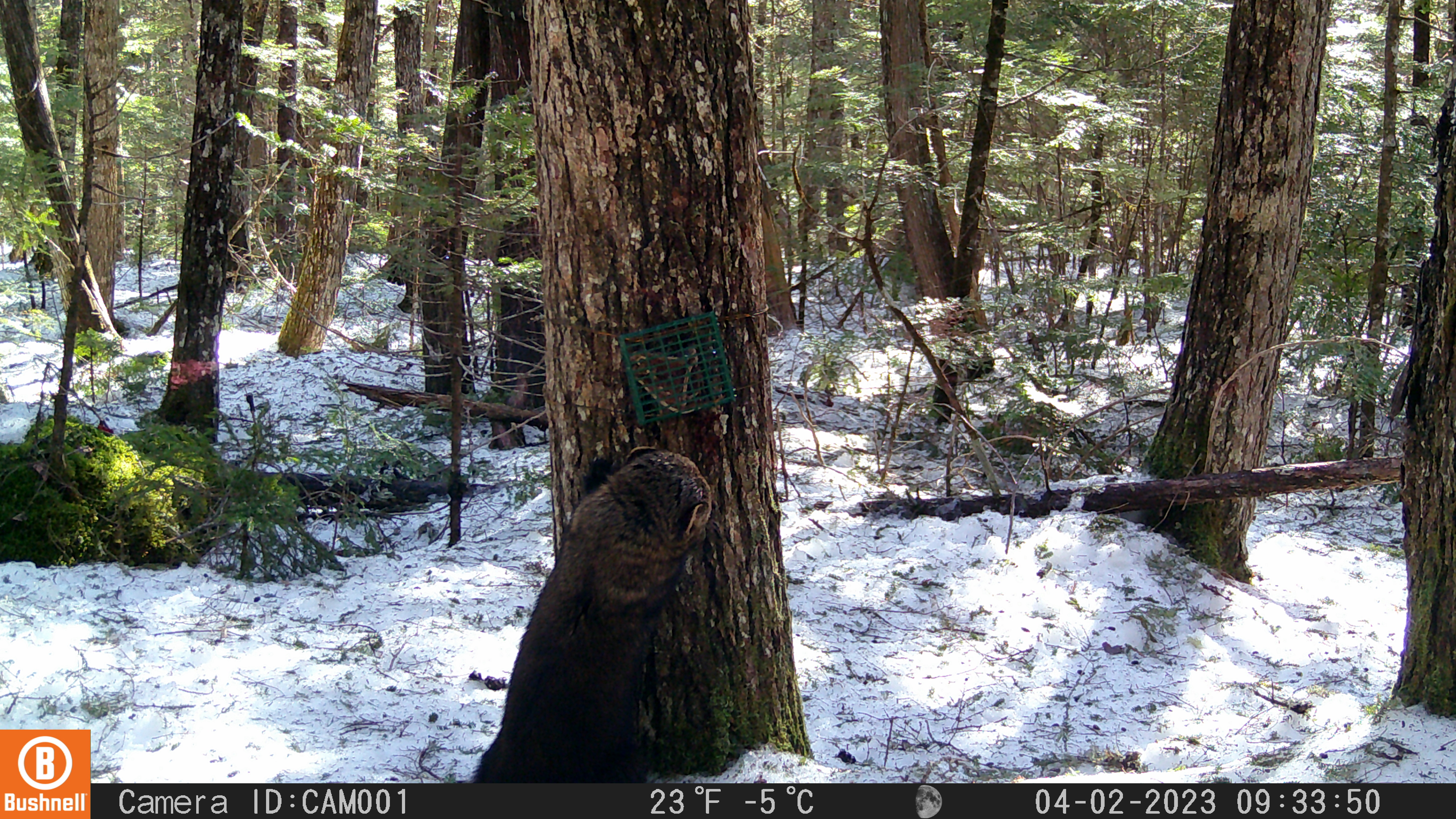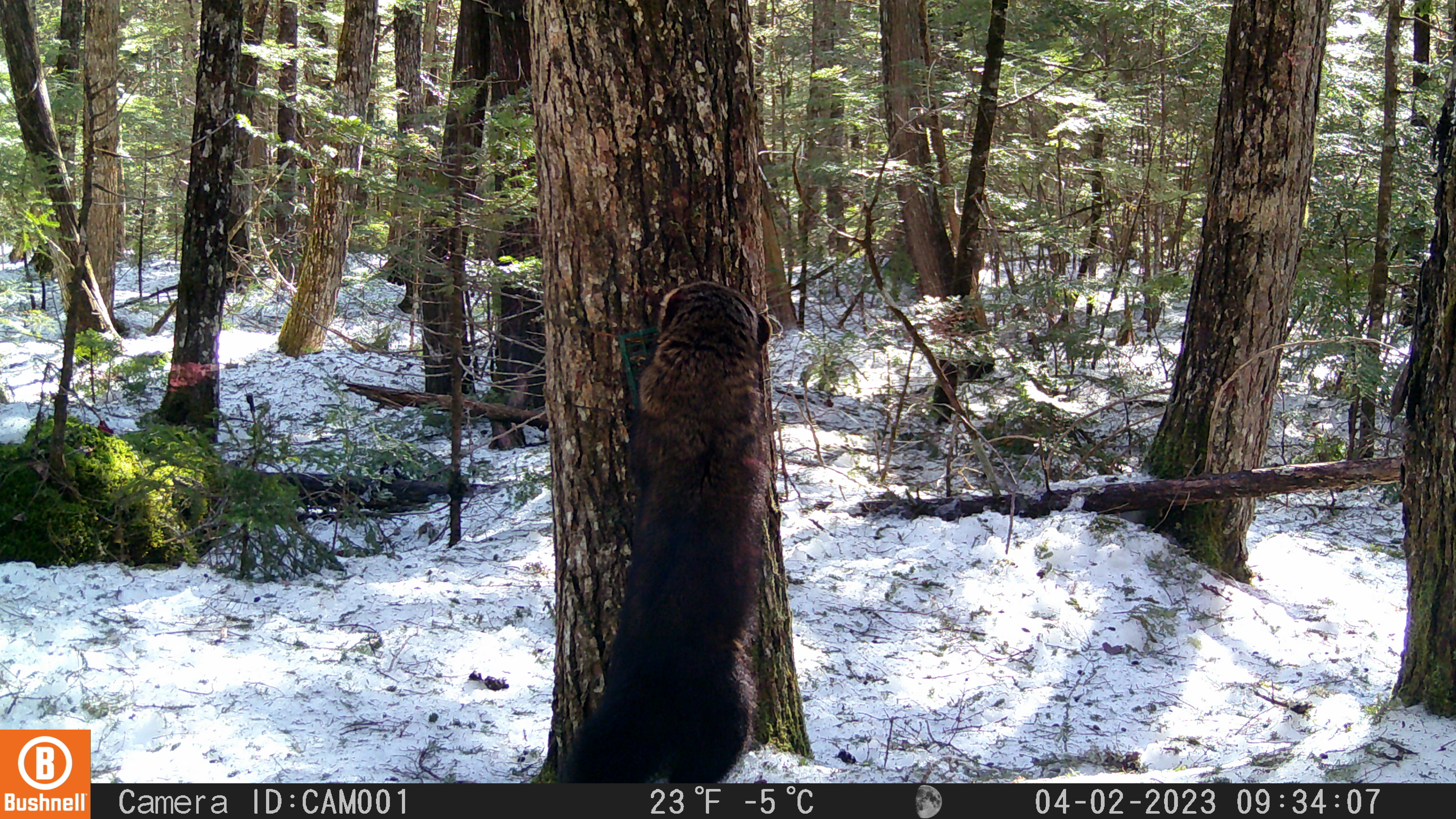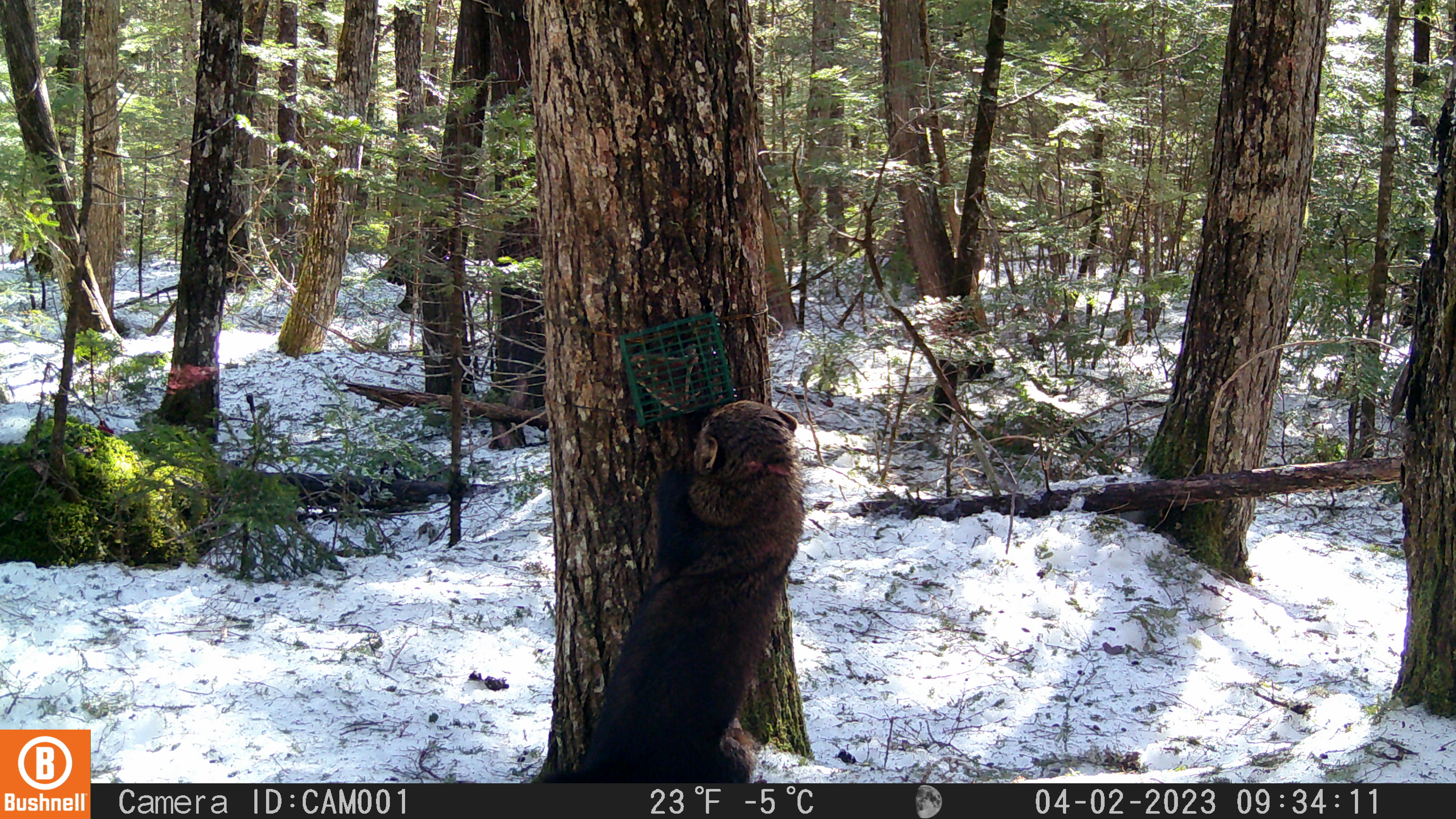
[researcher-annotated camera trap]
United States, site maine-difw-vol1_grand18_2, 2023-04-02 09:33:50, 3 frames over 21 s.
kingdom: Animalia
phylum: Chordata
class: Mammalia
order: Carnivora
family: Mustelidae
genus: Pekania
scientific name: Pekania pennanti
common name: fisher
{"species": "fisher (Pekania pennanti)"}